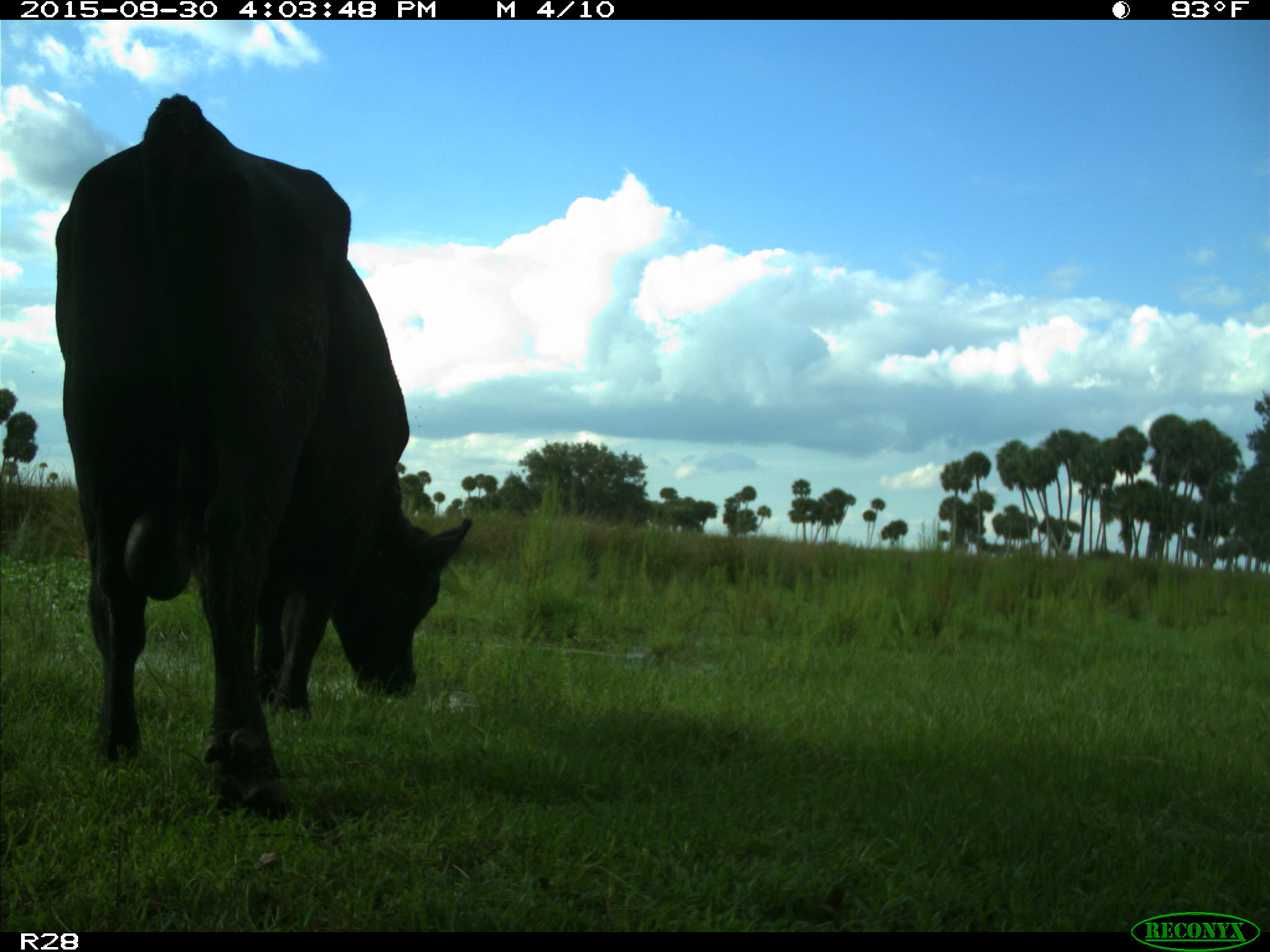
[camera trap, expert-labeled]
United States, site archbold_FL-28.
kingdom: Animalia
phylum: Chordata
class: Mammalia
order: Artiodactyla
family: Bovidae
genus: Bos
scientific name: Bos taurus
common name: domestic cow